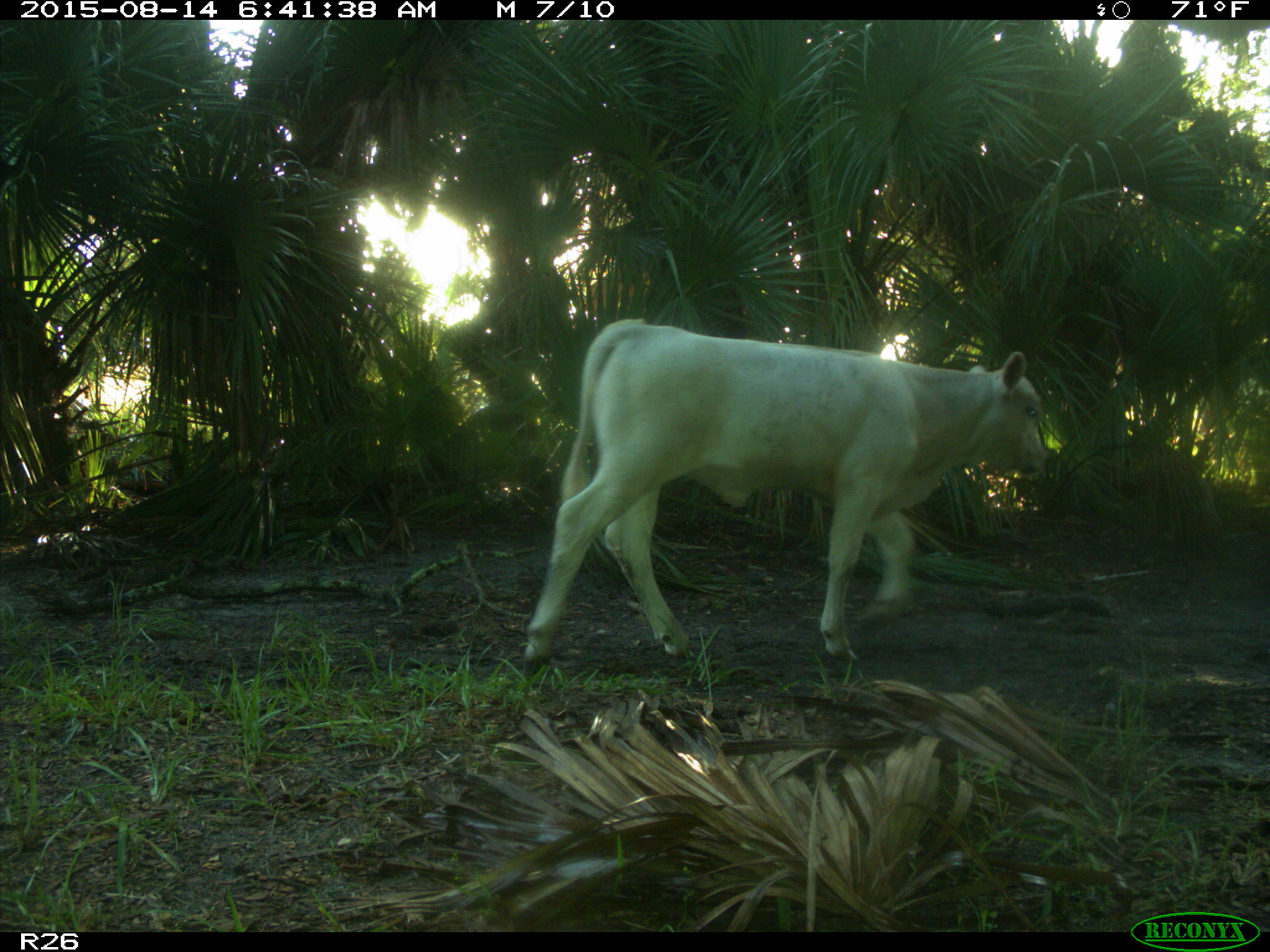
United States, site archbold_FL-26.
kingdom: Animalia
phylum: Chordata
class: Mammalia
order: Artiodactyla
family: Bovidae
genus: Bos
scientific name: Bos taurus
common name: domestic cow